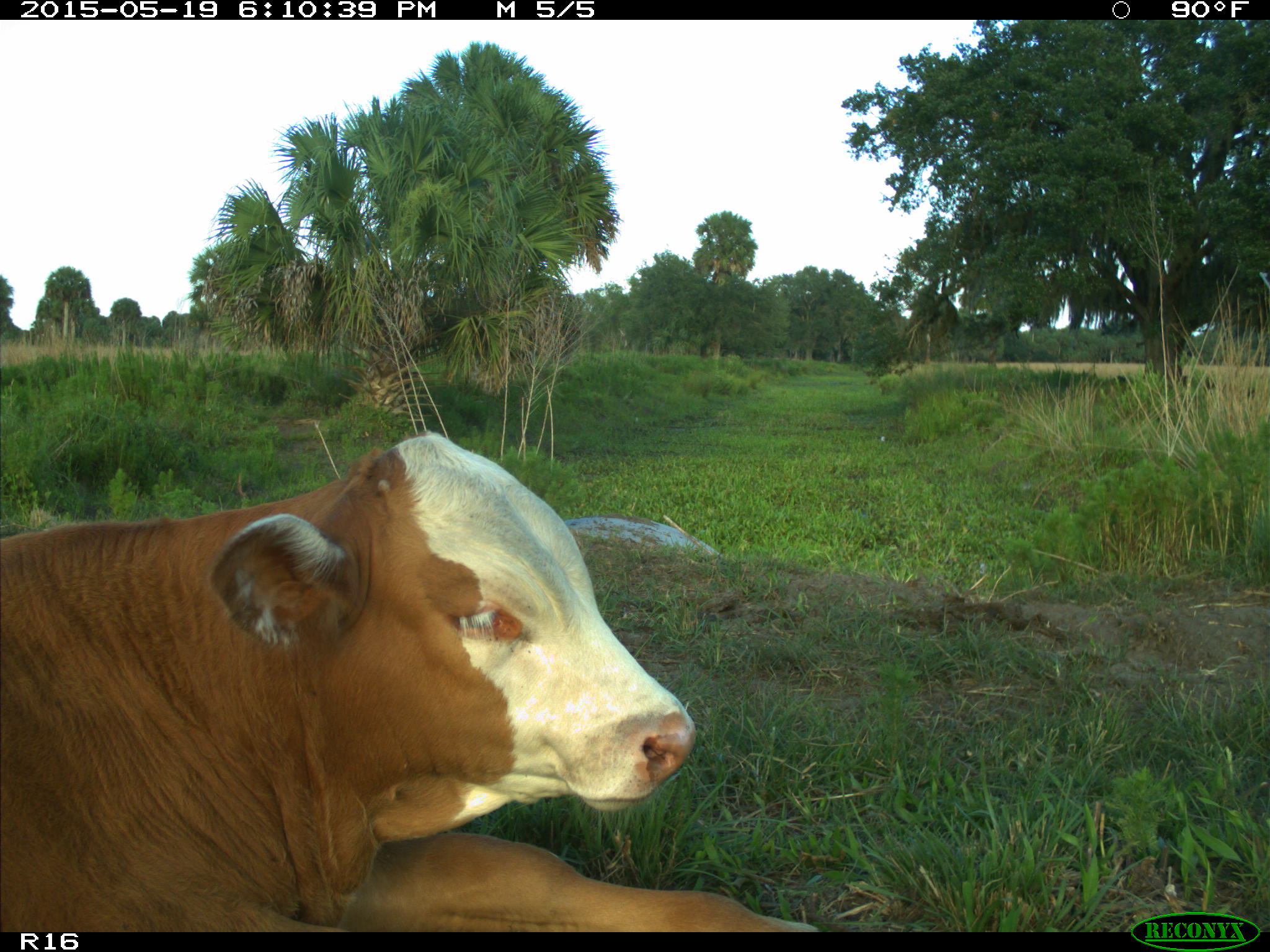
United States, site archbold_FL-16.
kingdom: Animalia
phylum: Chordata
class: Mammalia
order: Artiodactyla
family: Bovidae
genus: Bos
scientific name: Bos taurus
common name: domestic cow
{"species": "Bos taurus (domestic cow)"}